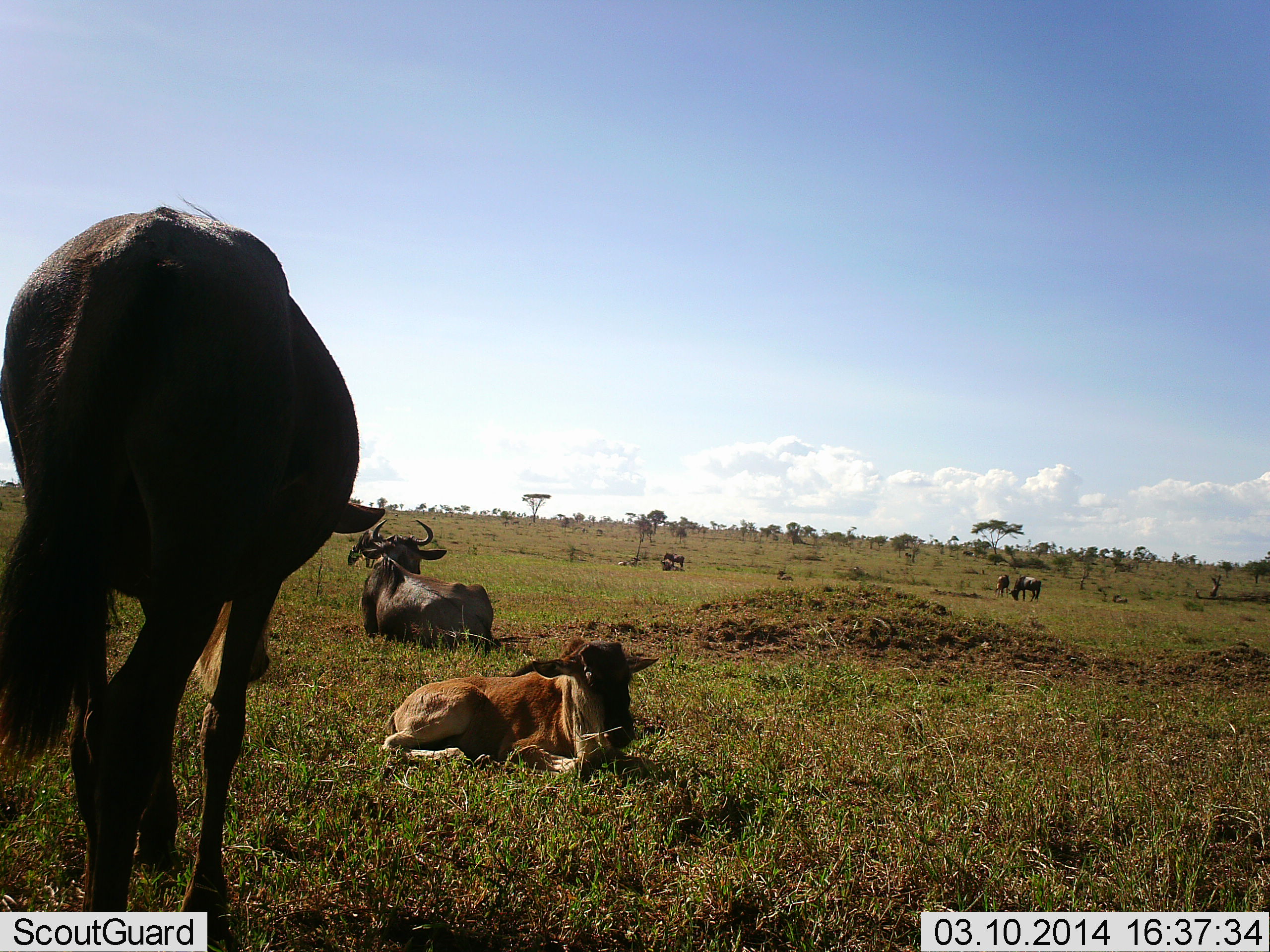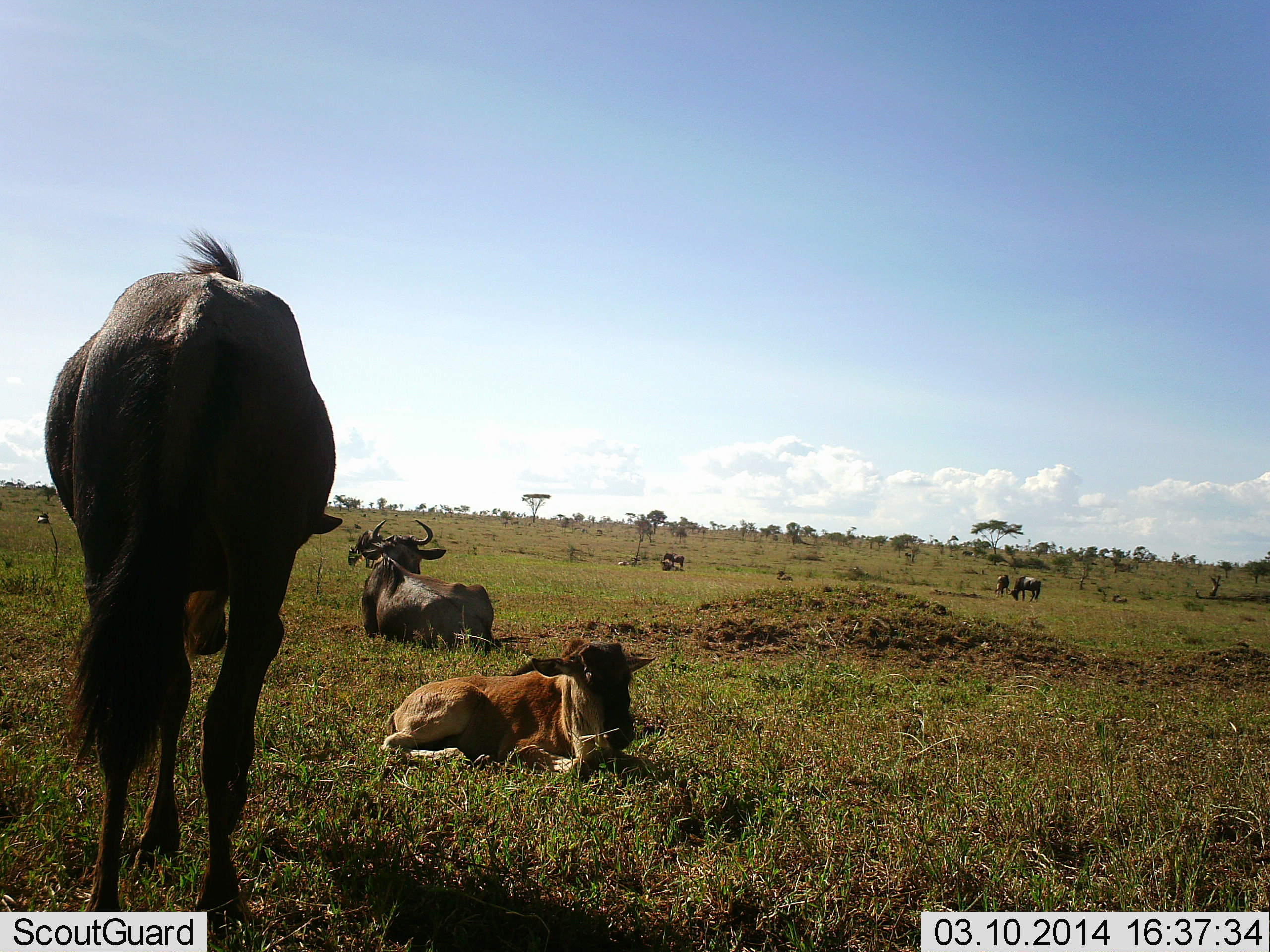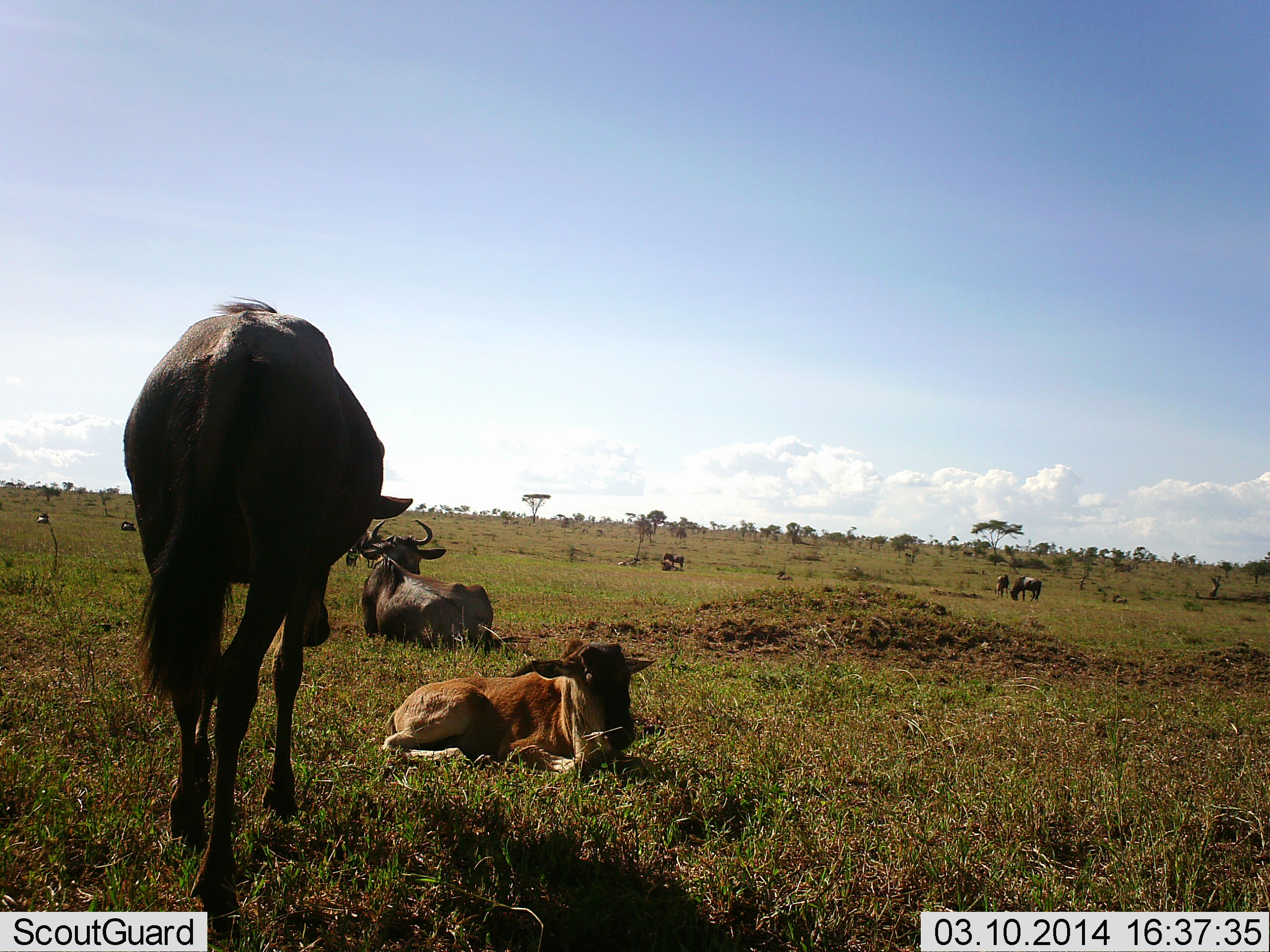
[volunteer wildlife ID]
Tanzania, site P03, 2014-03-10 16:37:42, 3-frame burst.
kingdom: Animalia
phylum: Chordata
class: Mammalia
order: Artiodactyla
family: Bovidae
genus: Connochaetes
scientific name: Connochaetes taurinus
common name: blue wildebeest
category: wildebeest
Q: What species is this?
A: Wildebeest (blue wildebeest) (Connochaetes taurinus).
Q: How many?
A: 5.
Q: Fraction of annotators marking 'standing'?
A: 55%.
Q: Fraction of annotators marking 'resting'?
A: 100%.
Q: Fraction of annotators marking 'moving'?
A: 36%.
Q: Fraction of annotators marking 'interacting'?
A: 0%.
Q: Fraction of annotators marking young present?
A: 82%.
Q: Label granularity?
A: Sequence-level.